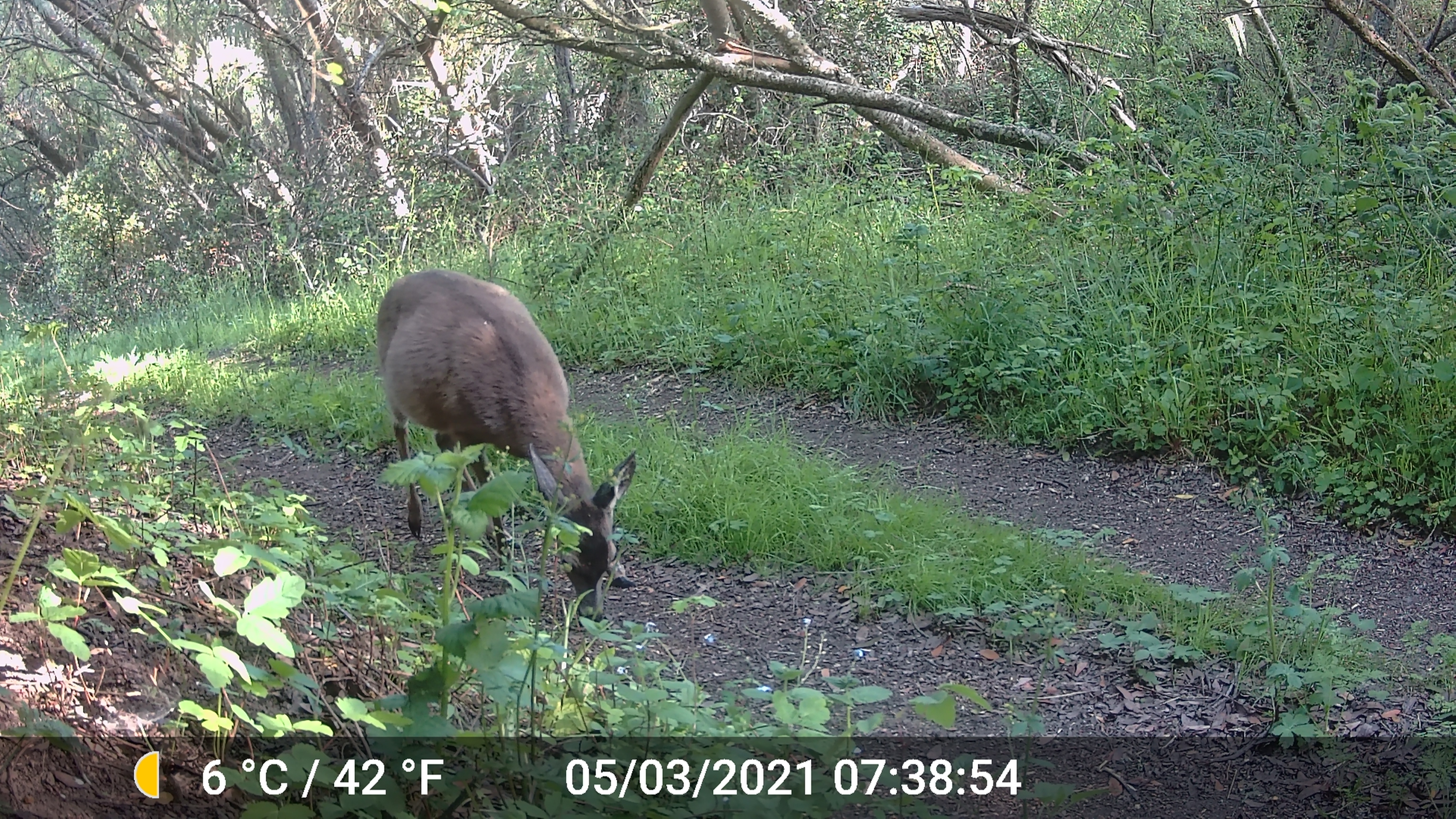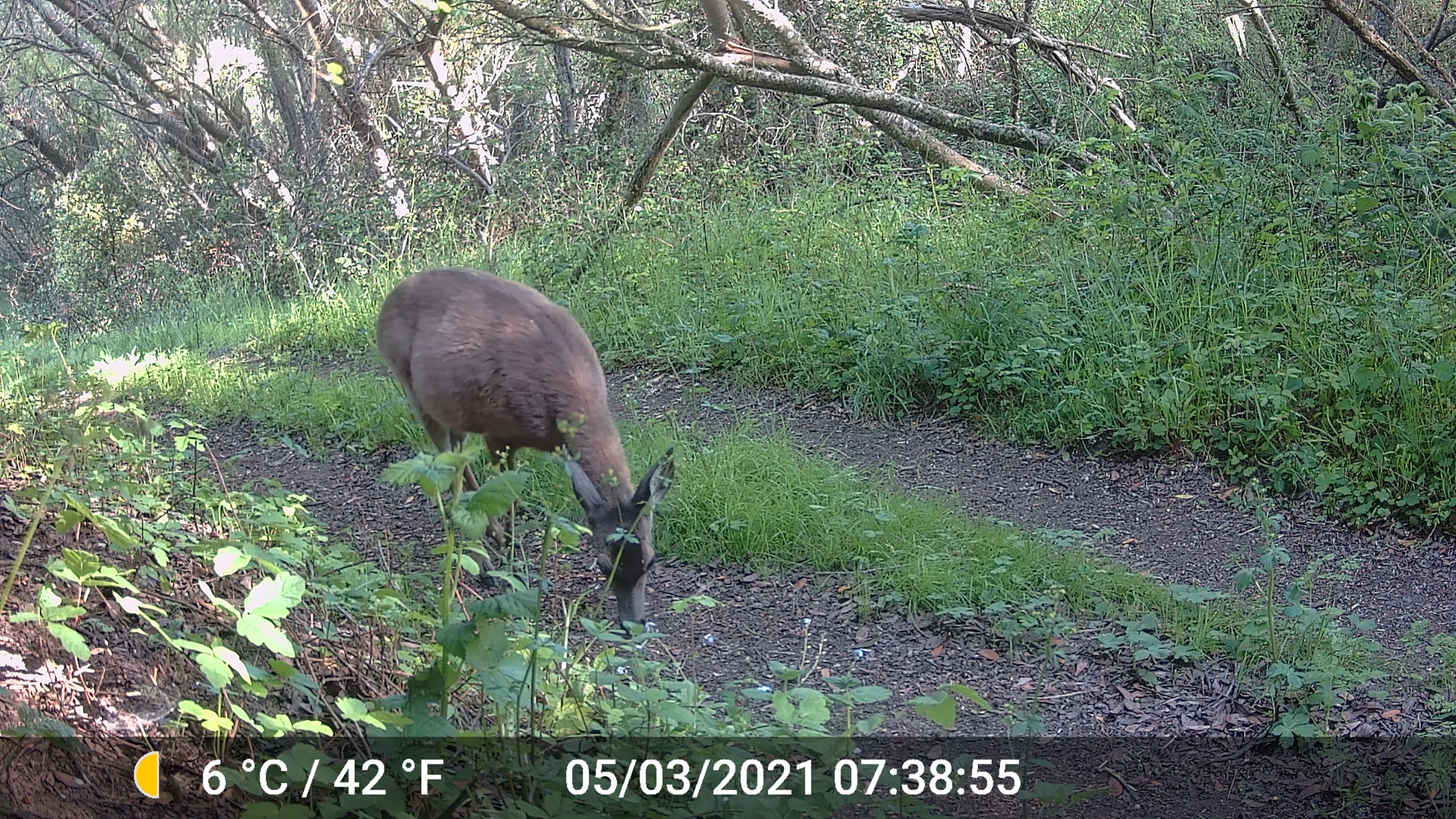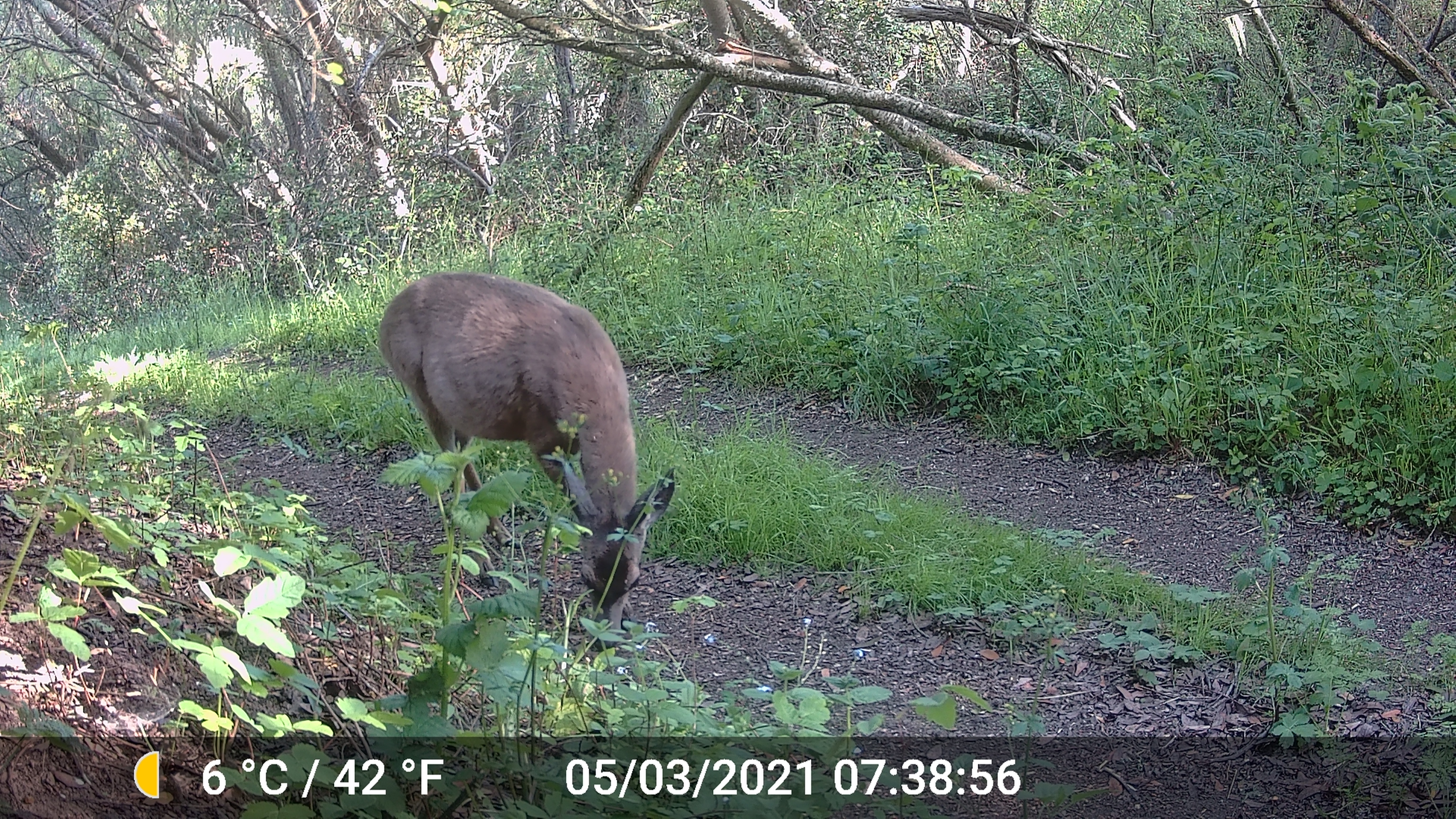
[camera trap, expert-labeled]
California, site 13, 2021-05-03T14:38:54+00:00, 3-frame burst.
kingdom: Animalia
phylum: Chordata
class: Mammalia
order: Artiodactyla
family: Cervidae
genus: Odocoileus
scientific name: Odocoileus hemionus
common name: mule deer